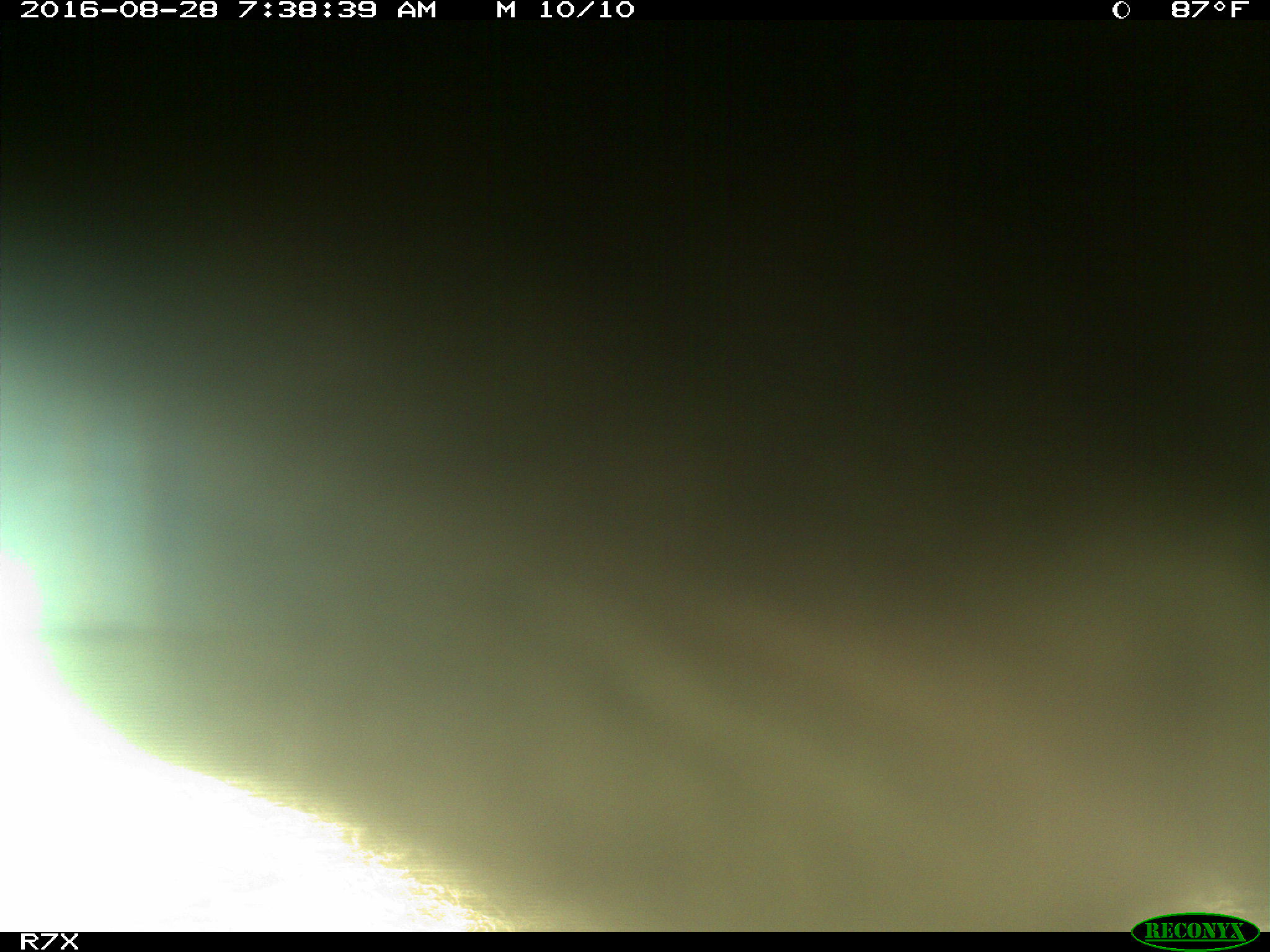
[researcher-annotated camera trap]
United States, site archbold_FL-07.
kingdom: Animalia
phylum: Chordata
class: Mammalia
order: Artiodactyla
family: Bovidae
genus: Bos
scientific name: Bos taurus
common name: domestic cow